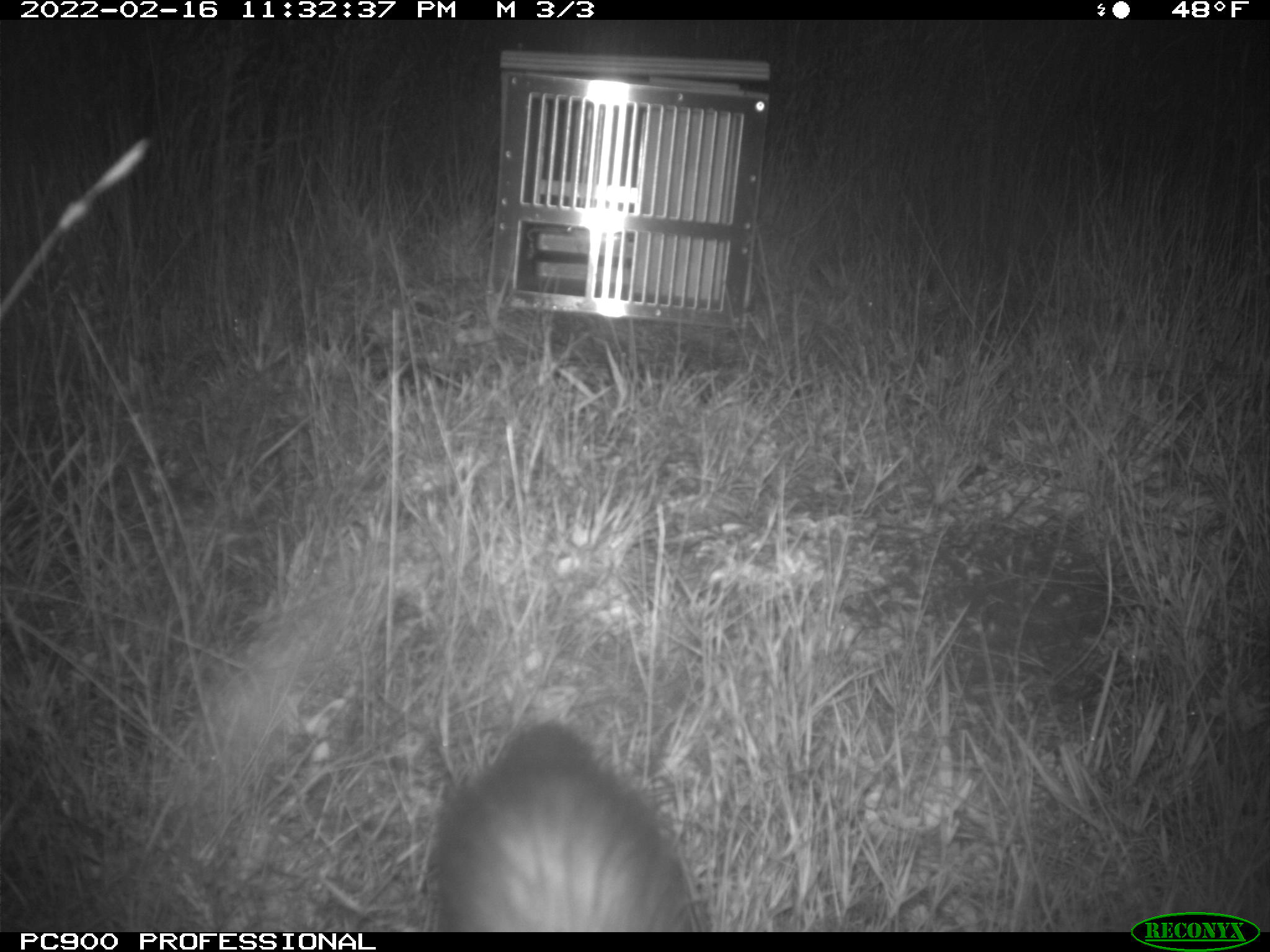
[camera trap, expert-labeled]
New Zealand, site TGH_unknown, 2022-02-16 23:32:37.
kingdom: Animalia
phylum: Chordata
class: Mammalia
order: Carnivora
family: Mustelidae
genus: Mustela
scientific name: Mustela furo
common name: ferret